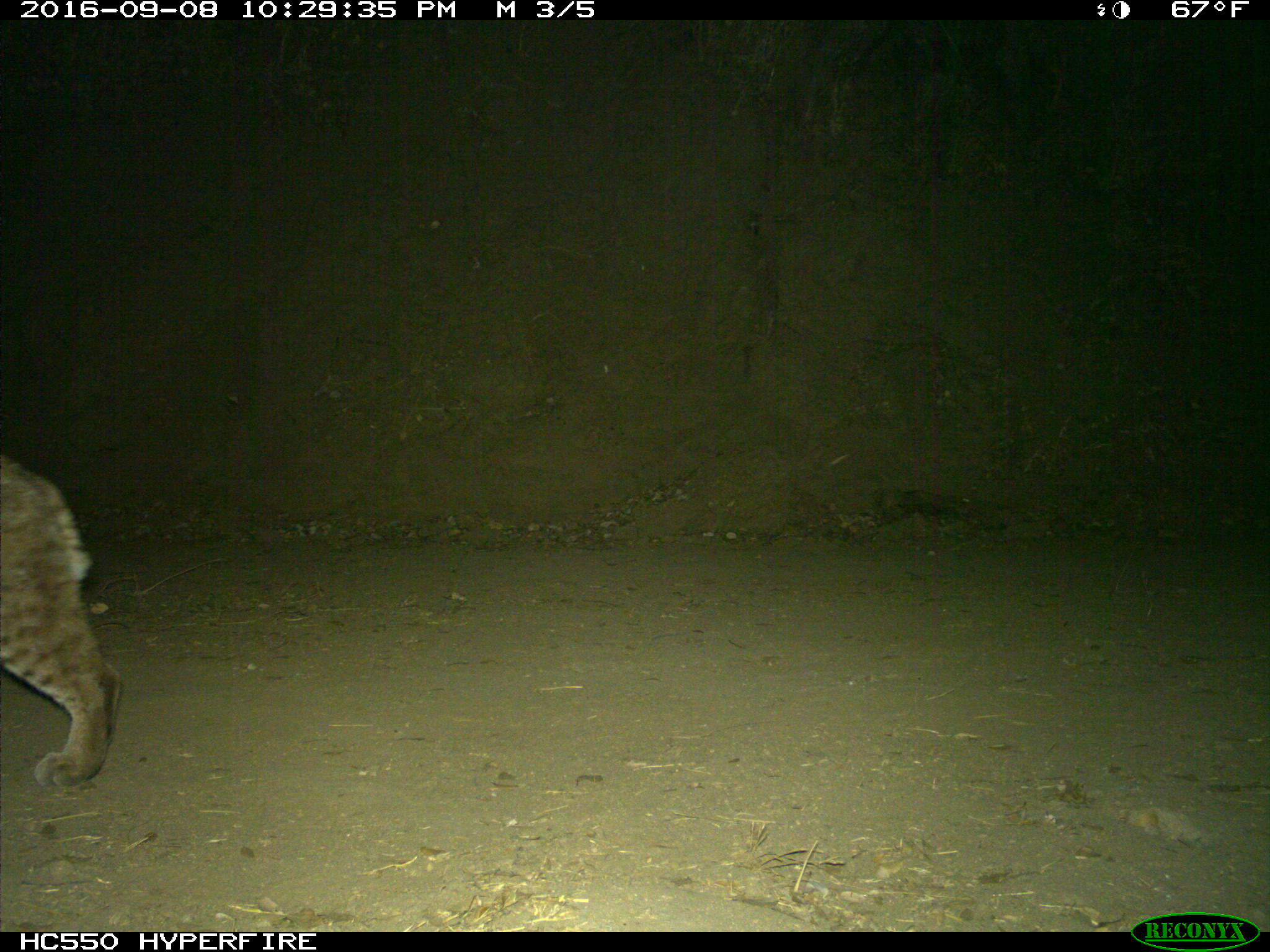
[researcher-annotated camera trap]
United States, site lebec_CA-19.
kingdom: Animalia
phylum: Chordata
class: Mammalia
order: Carnivora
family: Felidae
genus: Lynx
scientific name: Lynx rufus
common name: bobcat